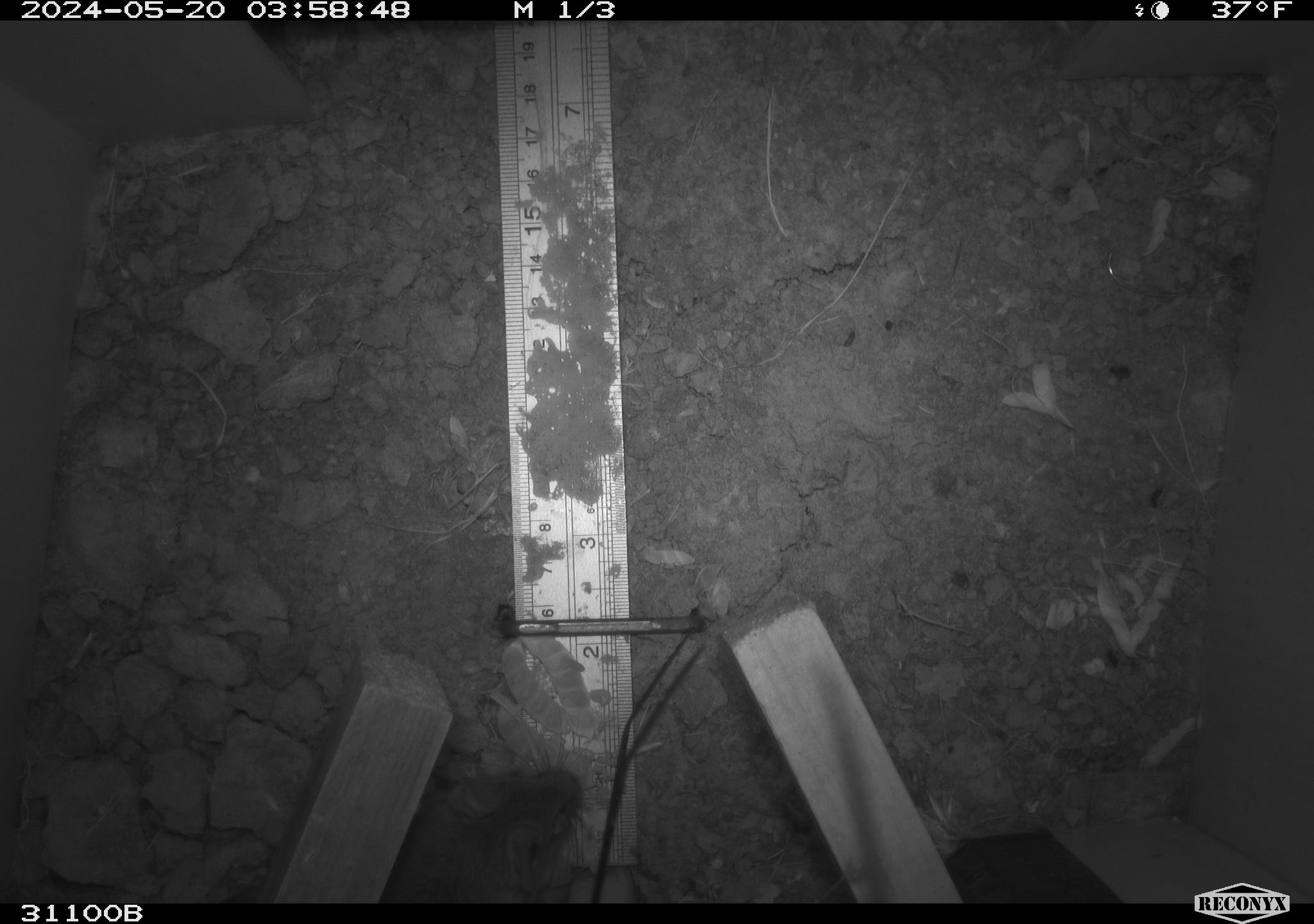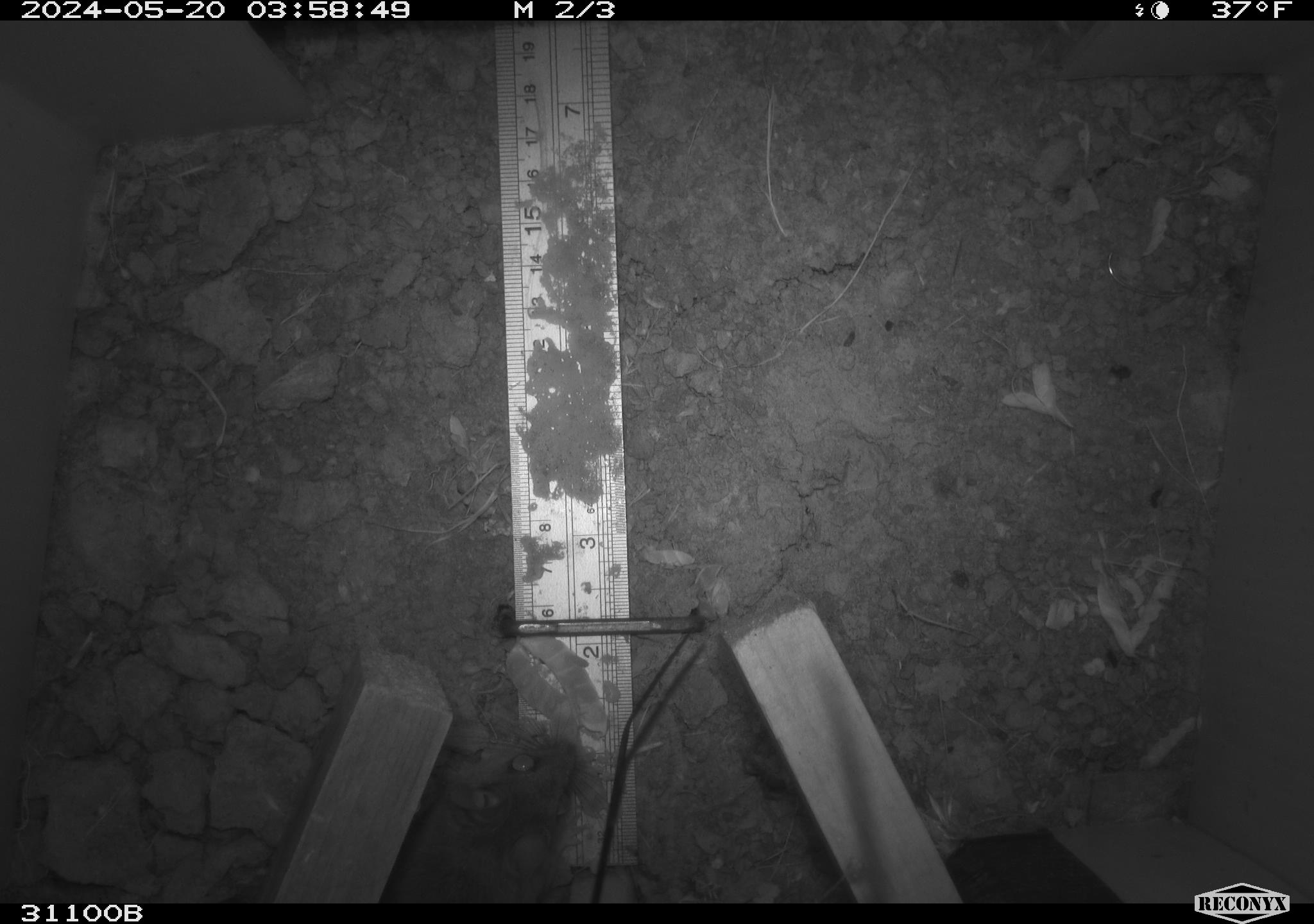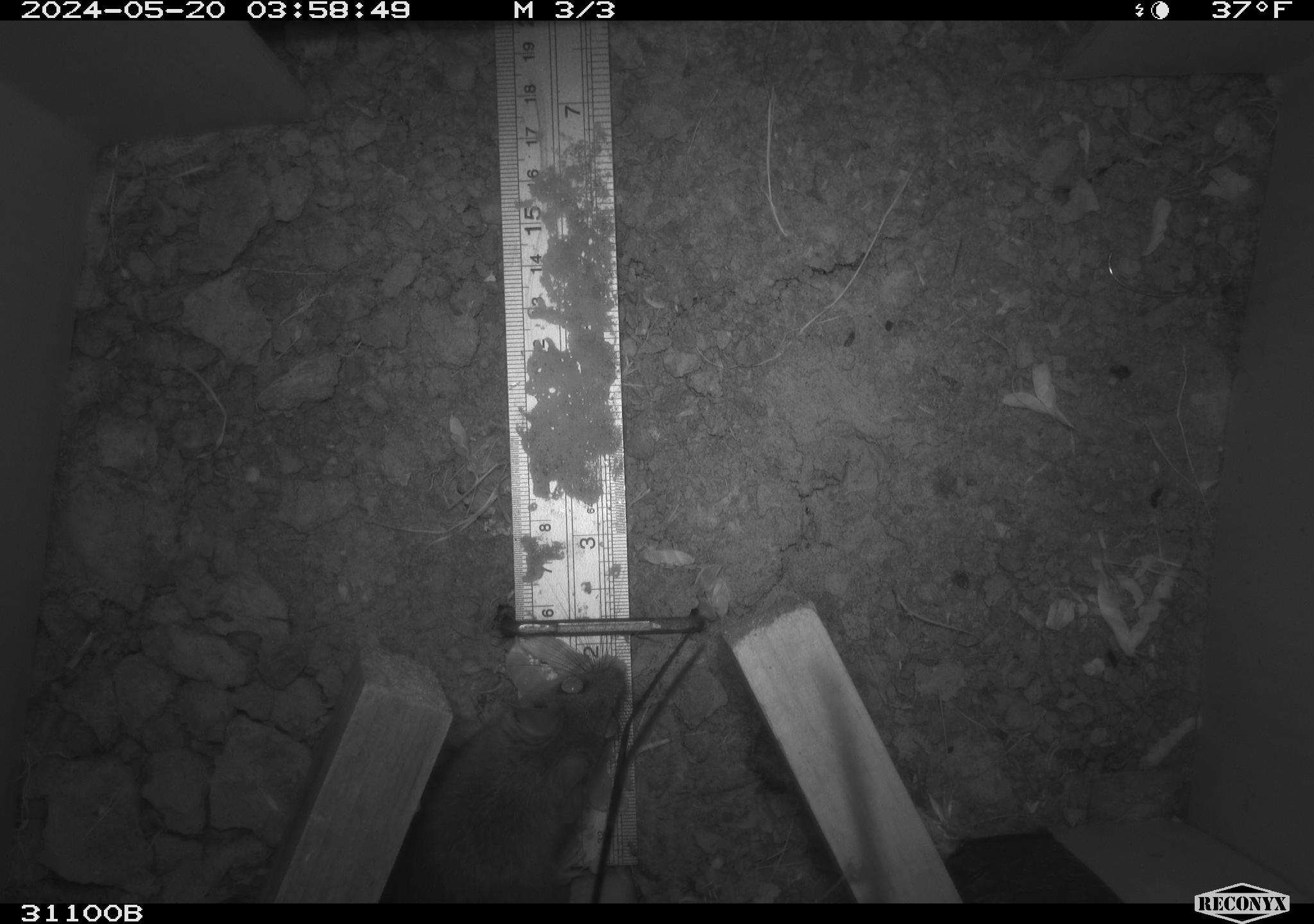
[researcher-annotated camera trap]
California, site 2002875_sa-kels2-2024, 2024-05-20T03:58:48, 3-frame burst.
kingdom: Animalia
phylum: Chordata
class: Mammalia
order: Rodentia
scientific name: Rodentia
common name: rodent